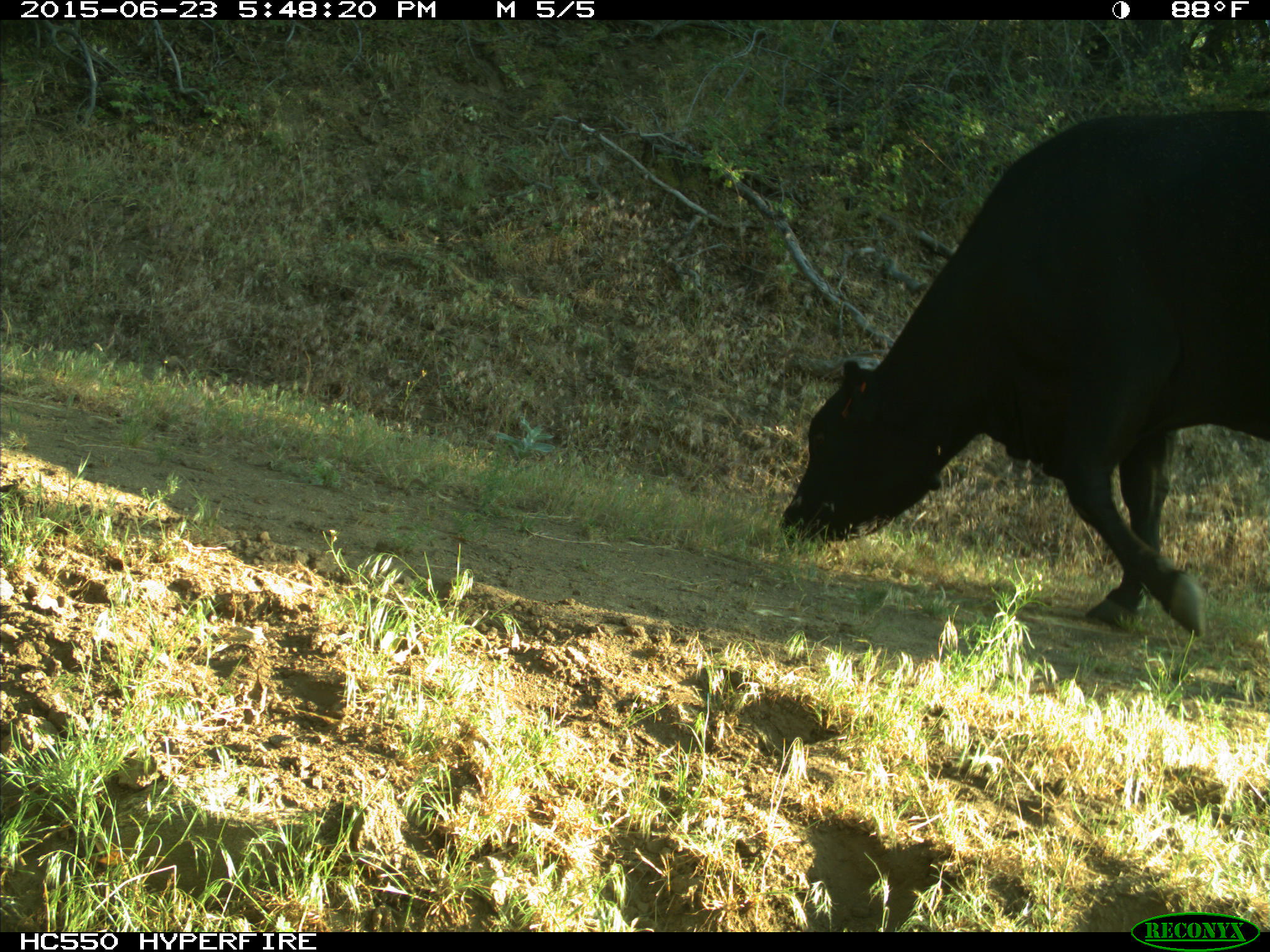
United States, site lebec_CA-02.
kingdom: Animalia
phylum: Chordata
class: Mammalia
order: Artiodactyla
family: Bovidae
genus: Bos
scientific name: Bos taurus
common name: domestic cow